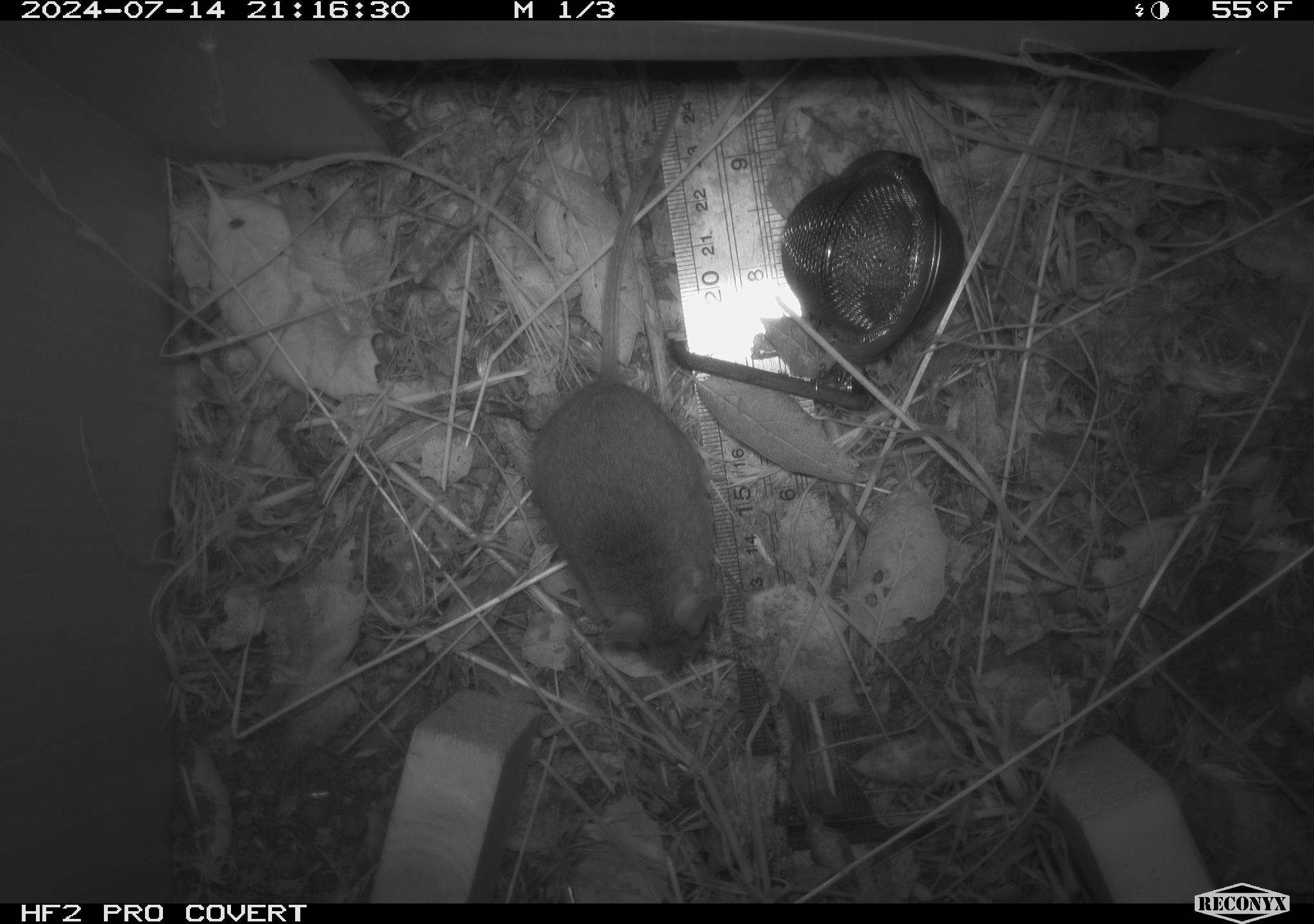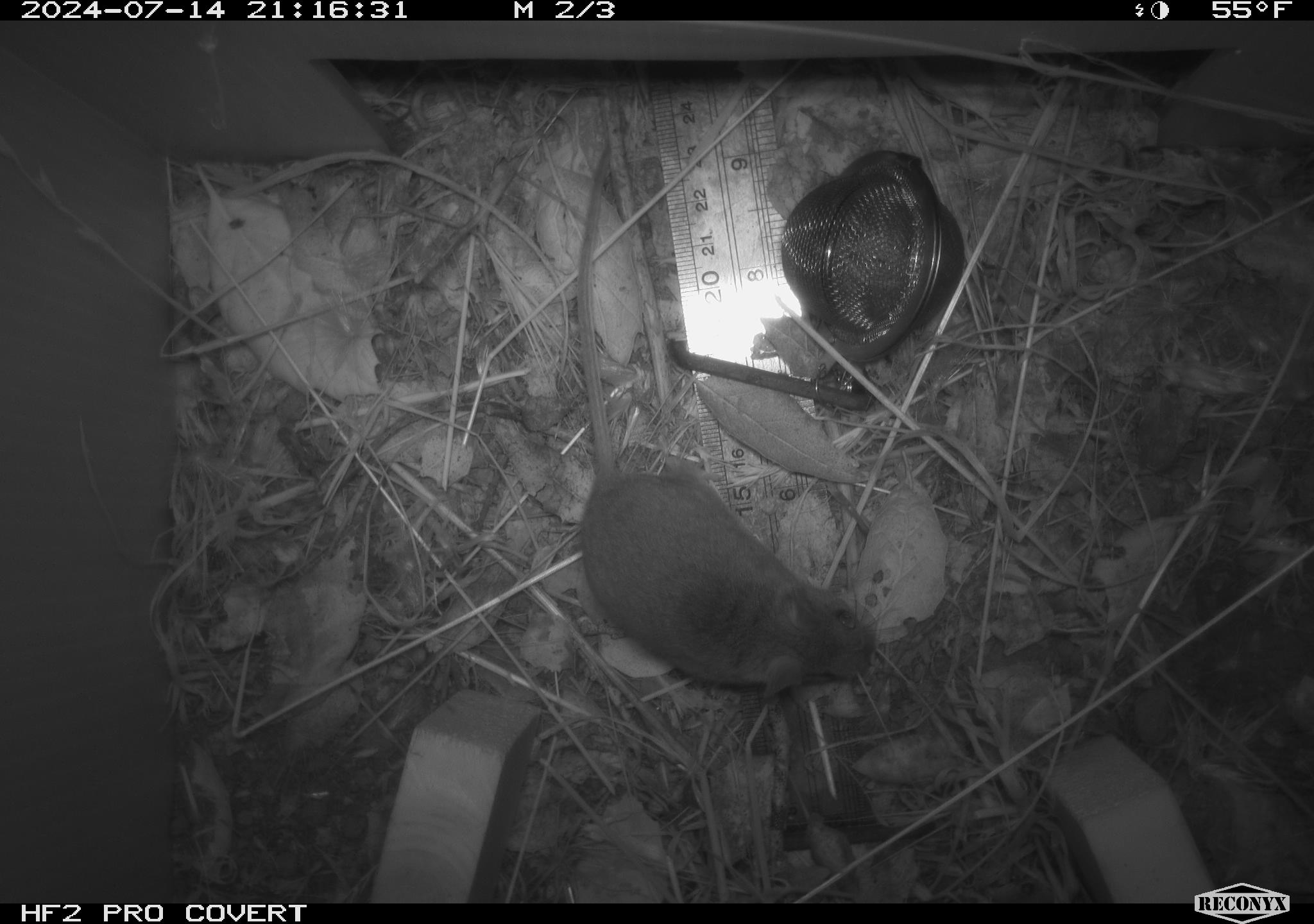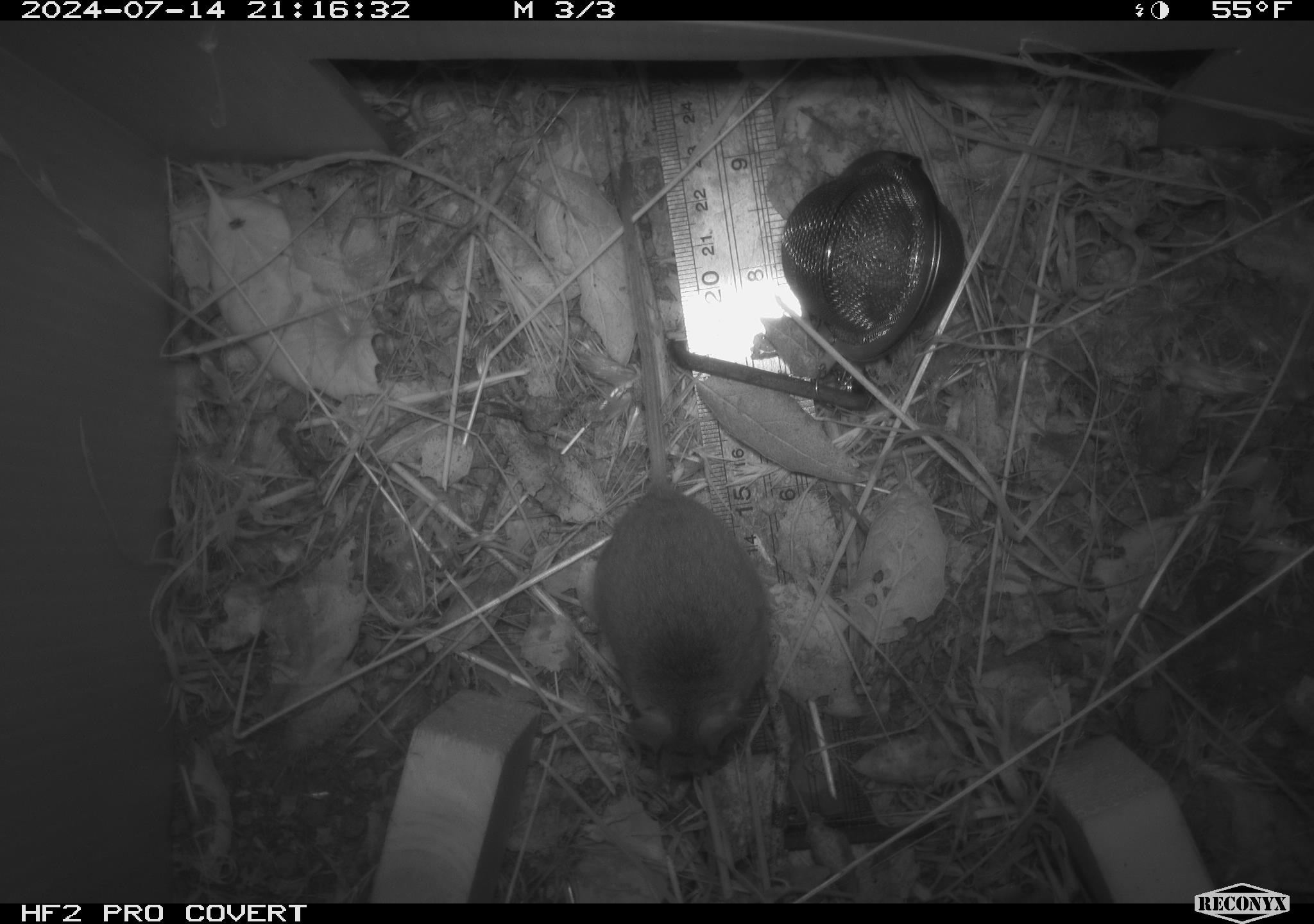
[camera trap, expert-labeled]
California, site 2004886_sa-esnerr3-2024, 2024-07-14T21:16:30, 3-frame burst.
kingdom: Animalia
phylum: Chordata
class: Mammalia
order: Rodentia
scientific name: Rodentia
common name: rodent